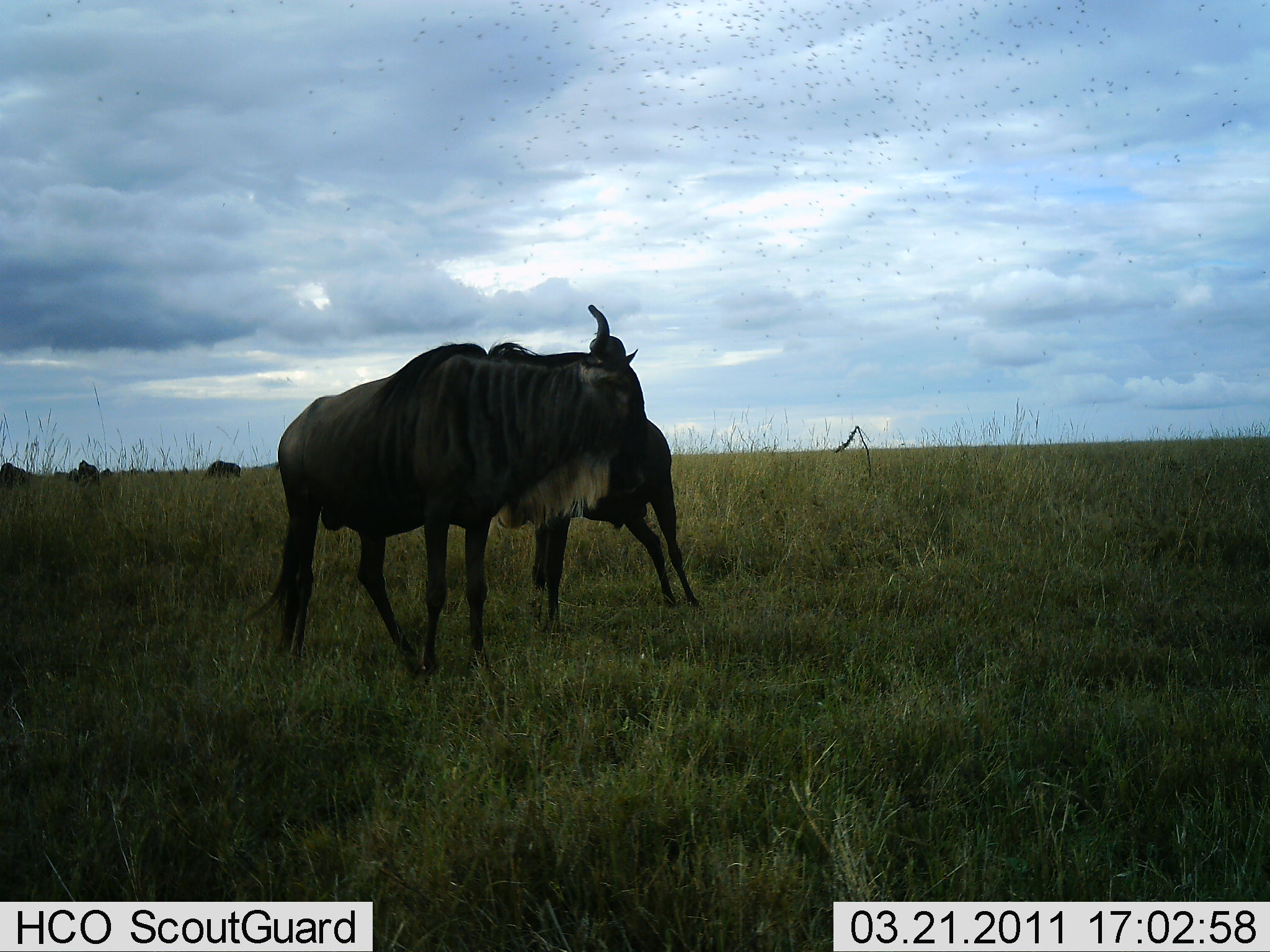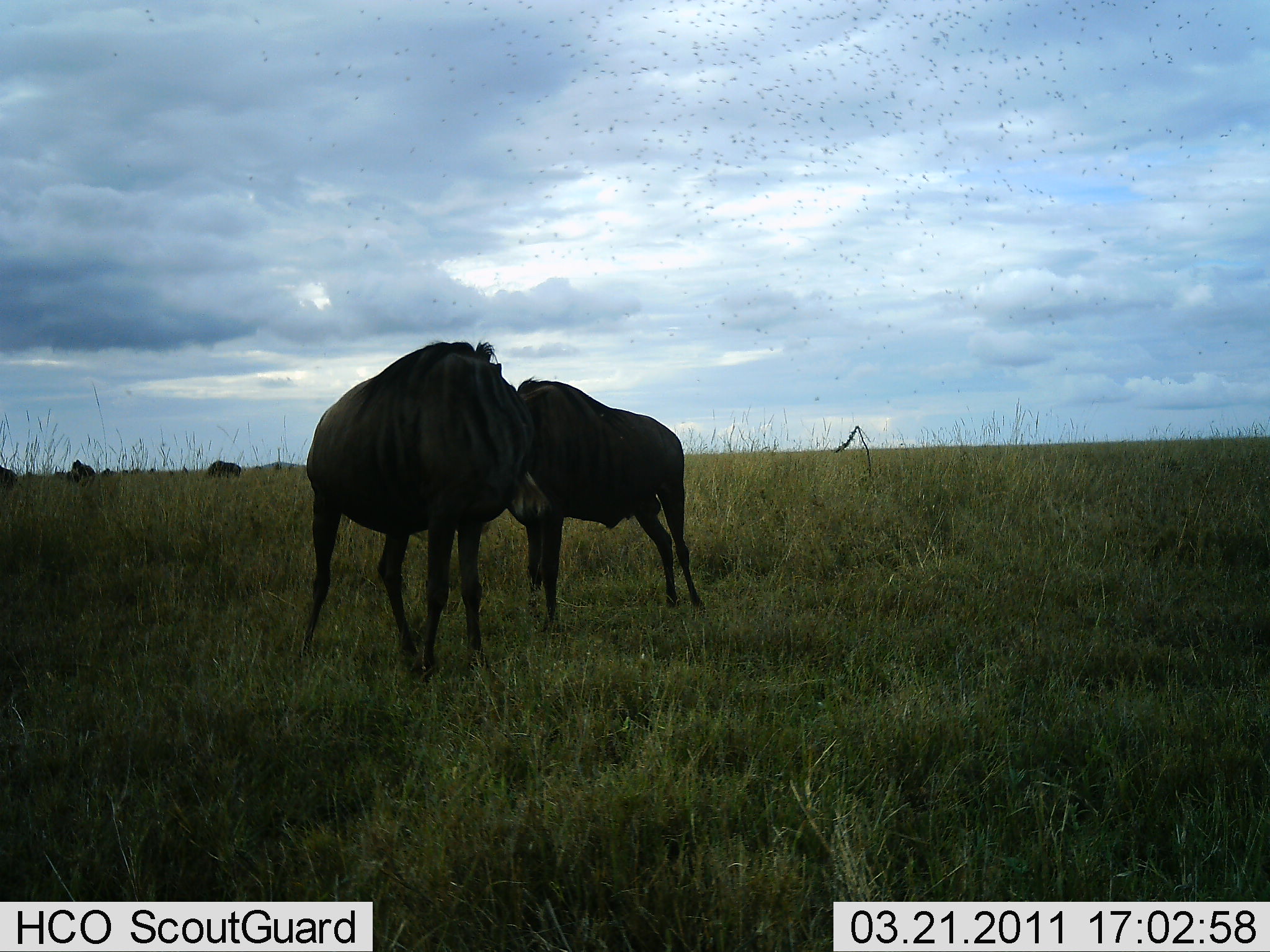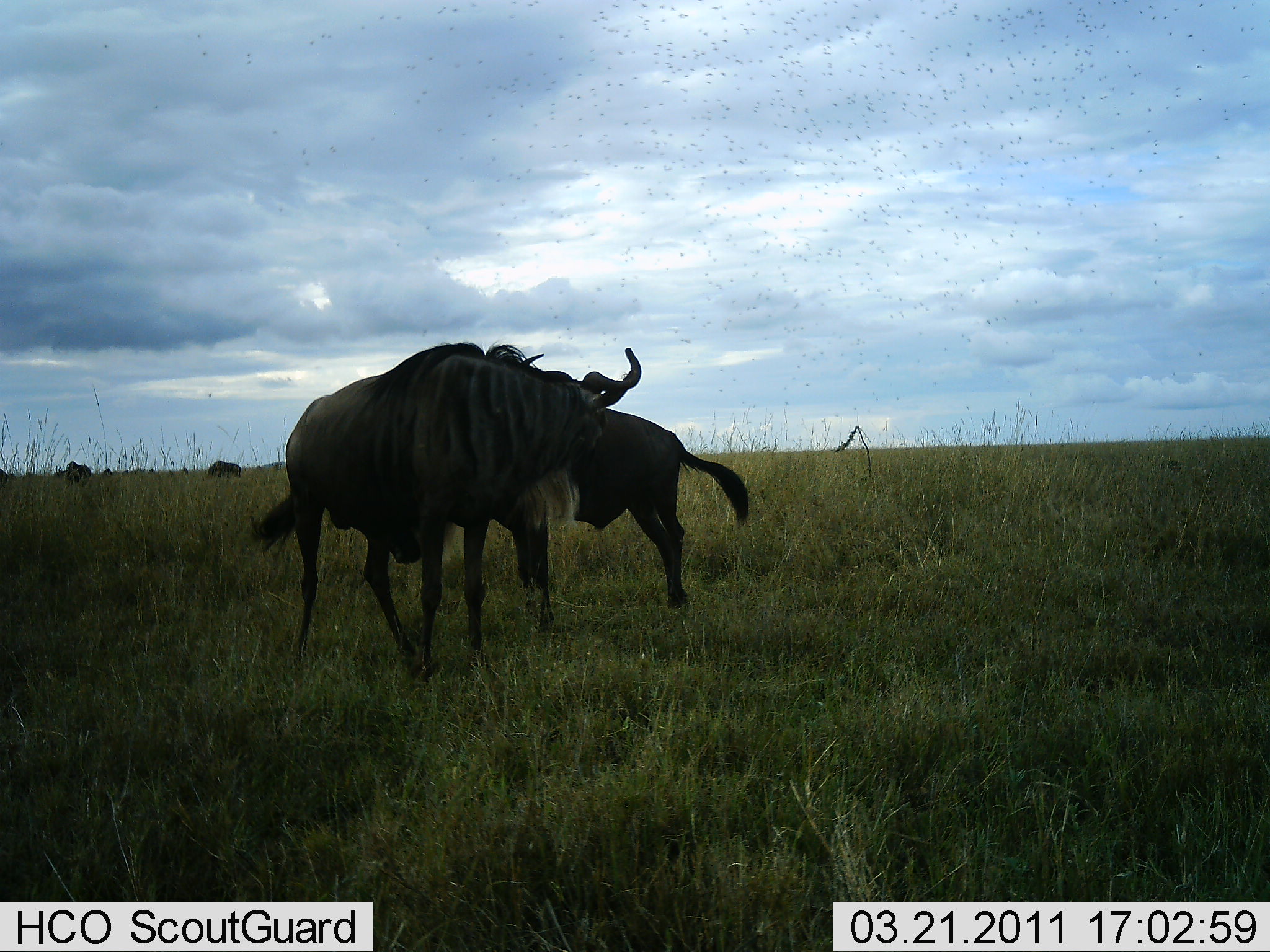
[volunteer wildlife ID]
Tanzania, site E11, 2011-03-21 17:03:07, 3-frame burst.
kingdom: Animalia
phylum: Chordata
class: Mammalia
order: Artiodactyla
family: Bovidae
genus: Connochaetes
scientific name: Connochaetes taurinus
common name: blue wildebeest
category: wildebeest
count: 5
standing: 64%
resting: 0%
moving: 27%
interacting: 64%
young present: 0%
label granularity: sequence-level